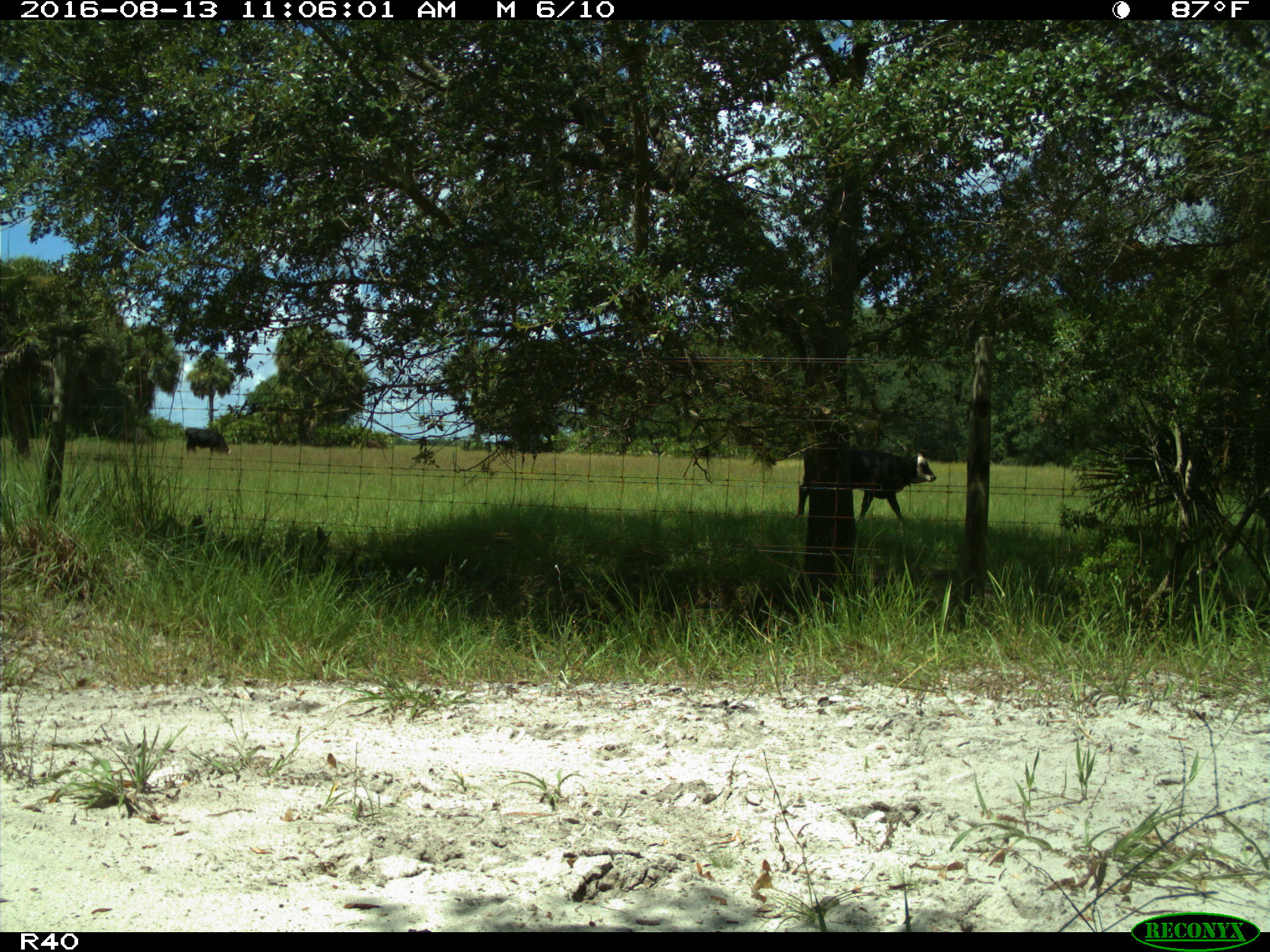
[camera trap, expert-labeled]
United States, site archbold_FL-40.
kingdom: Animalia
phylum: Chordata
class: Mammalia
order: Artiodactyla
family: Bovidae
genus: Bos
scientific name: Bos taurus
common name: domestic cow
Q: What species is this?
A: Bos taurus (domestic cow).